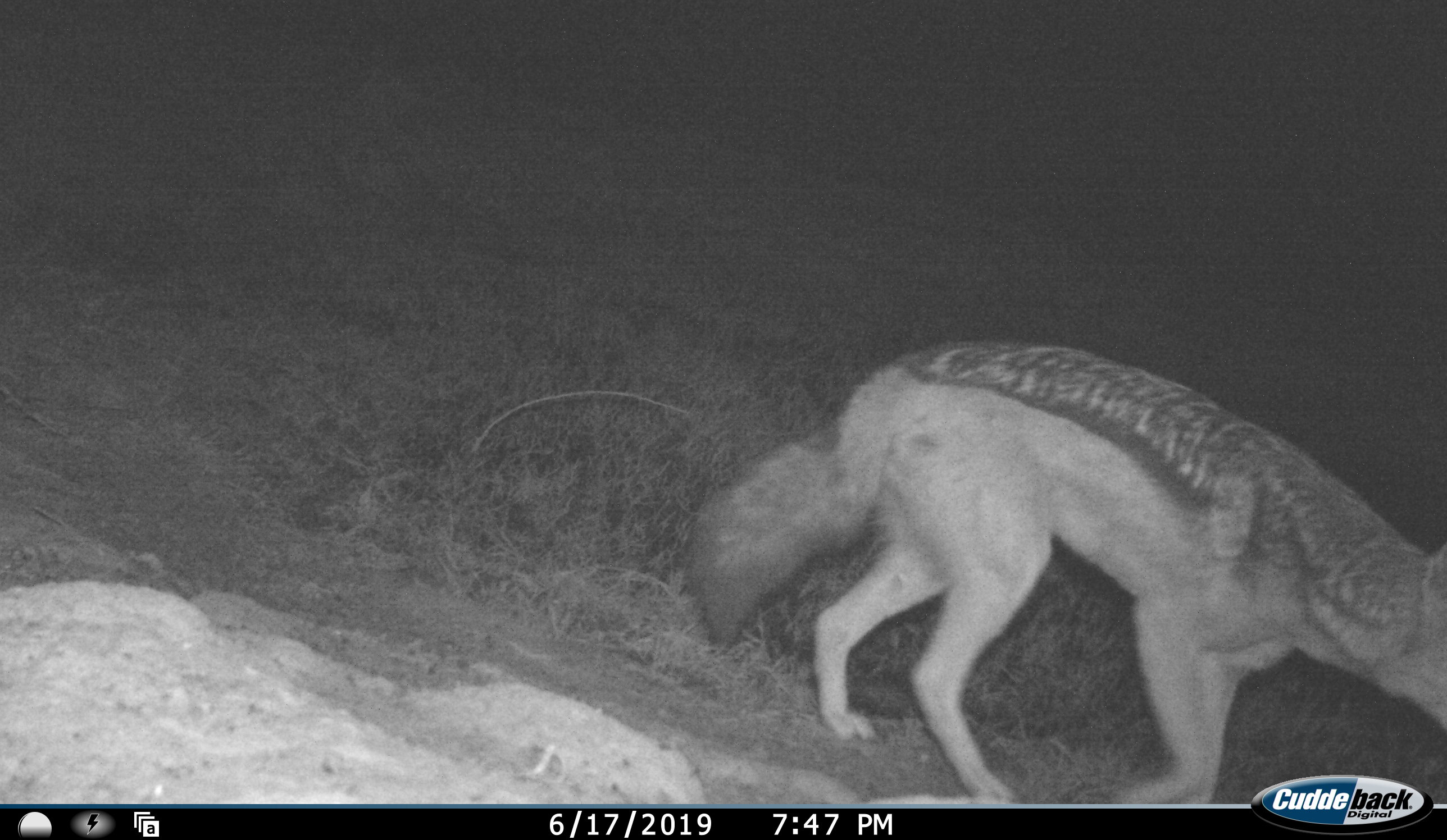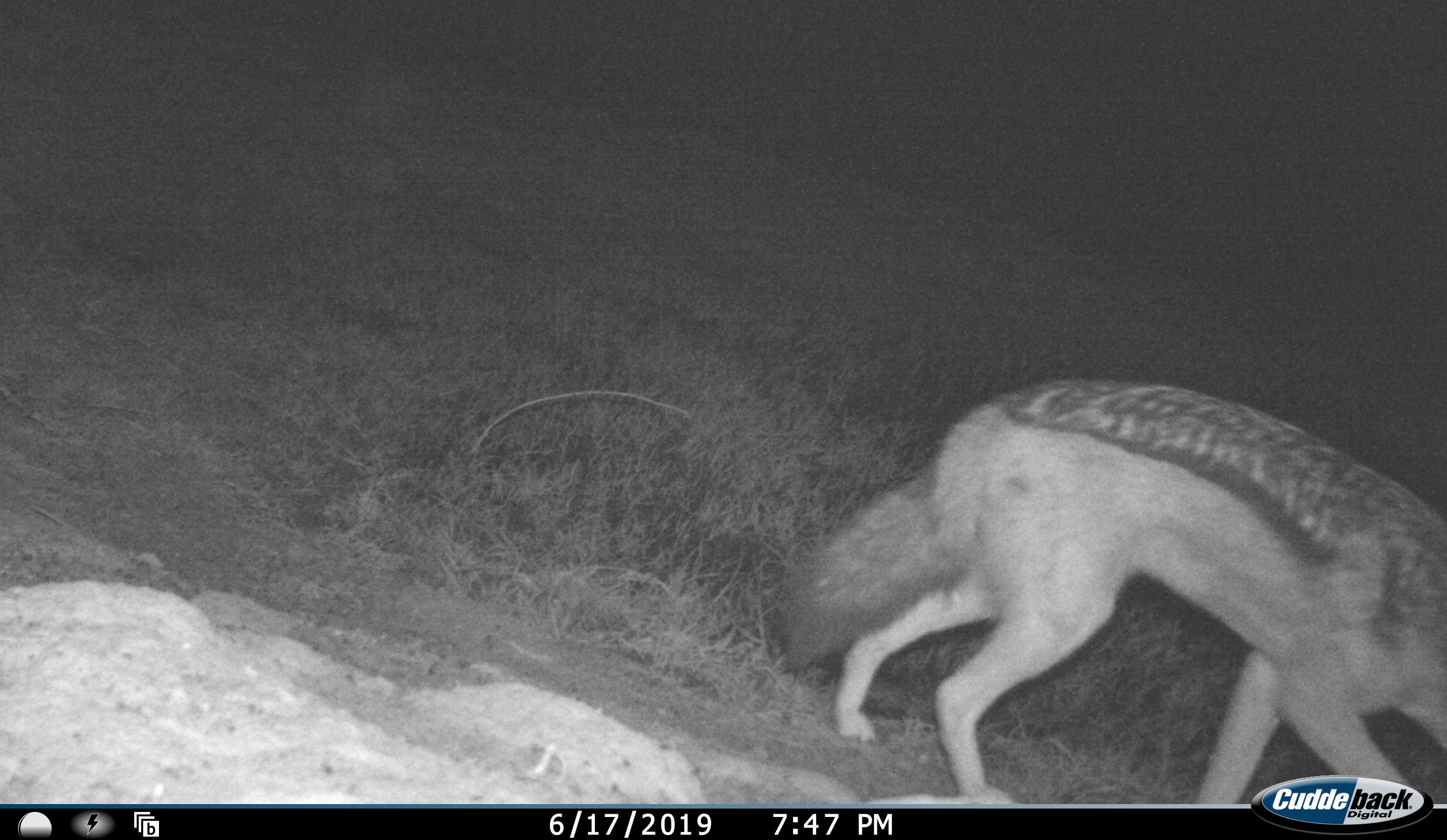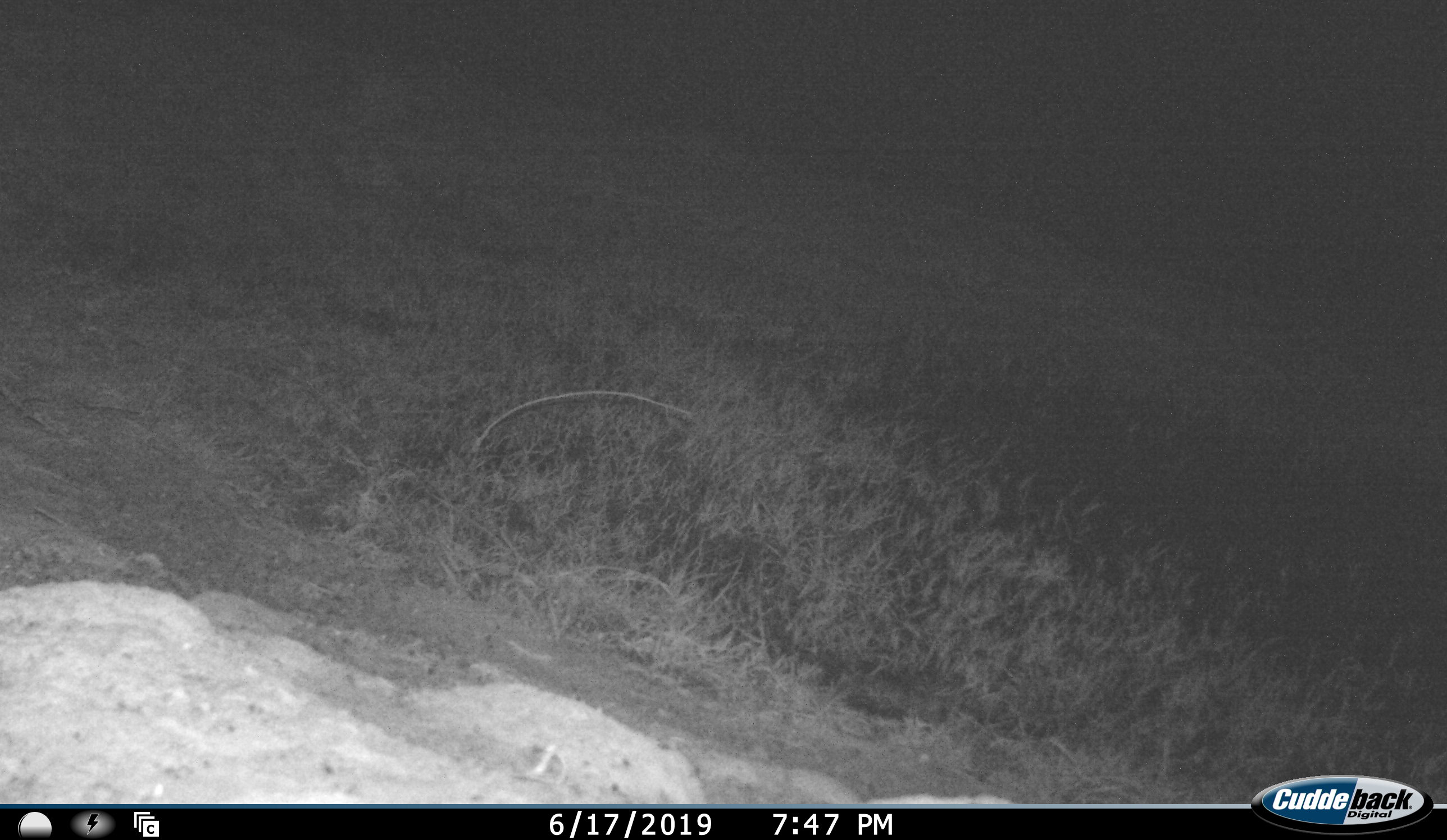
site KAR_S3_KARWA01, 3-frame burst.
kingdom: Animalia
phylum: Chordata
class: Mammalia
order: Carnivora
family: Canidae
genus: Lupulella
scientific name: Lupulella mesomelas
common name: black-backed jackal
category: jackalblackbacked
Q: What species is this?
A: Jackalblackbacked (black-backed jackal) (Lupulella mesomelas).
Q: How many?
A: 1.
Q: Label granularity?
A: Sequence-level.